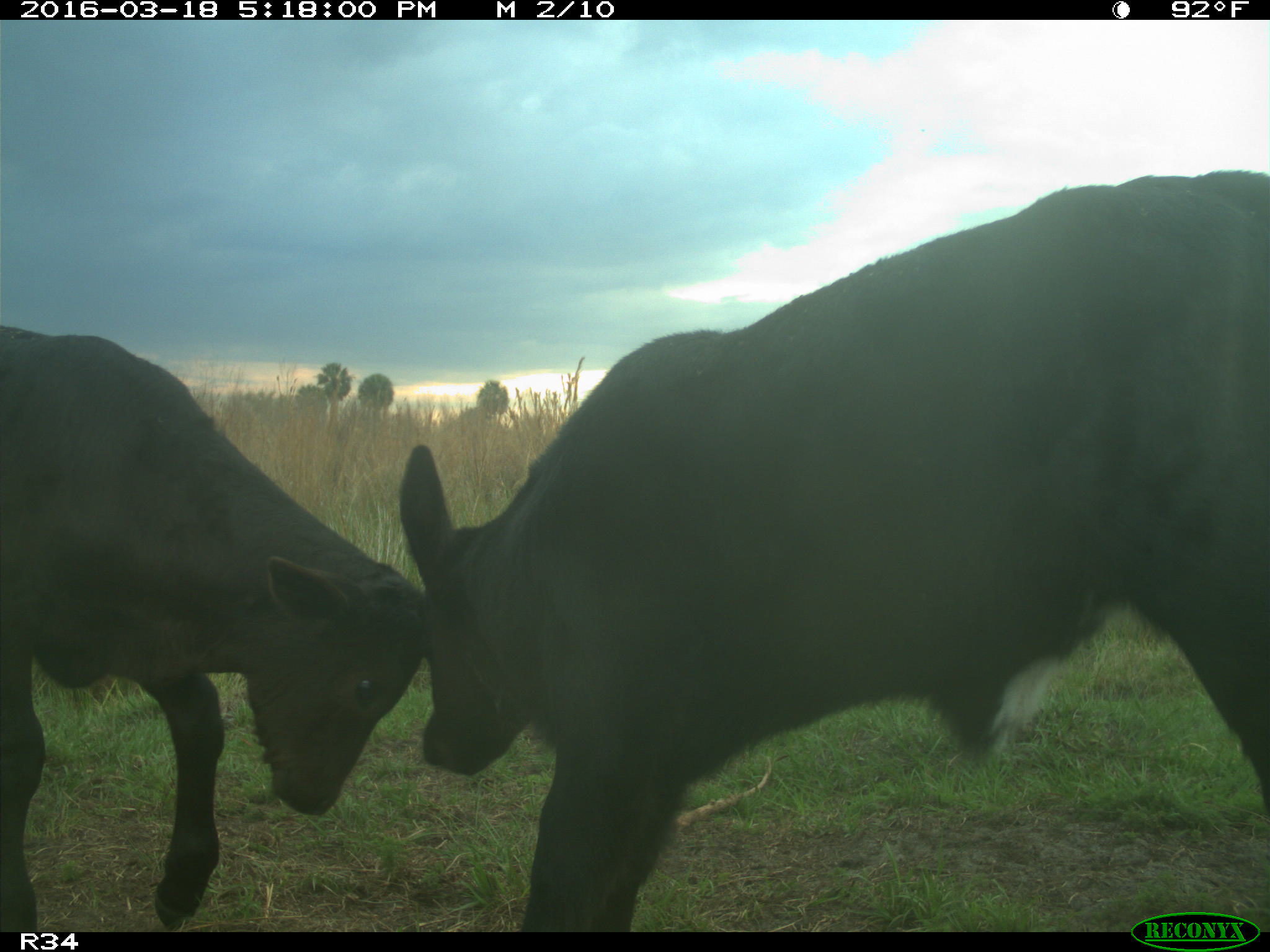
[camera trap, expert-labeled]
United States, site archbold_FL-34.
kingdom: Animalia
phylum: Chordata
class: Mammalia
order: Artiodactyla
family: Bovidae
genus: Bos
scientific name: Bos taurus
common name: domestic cow